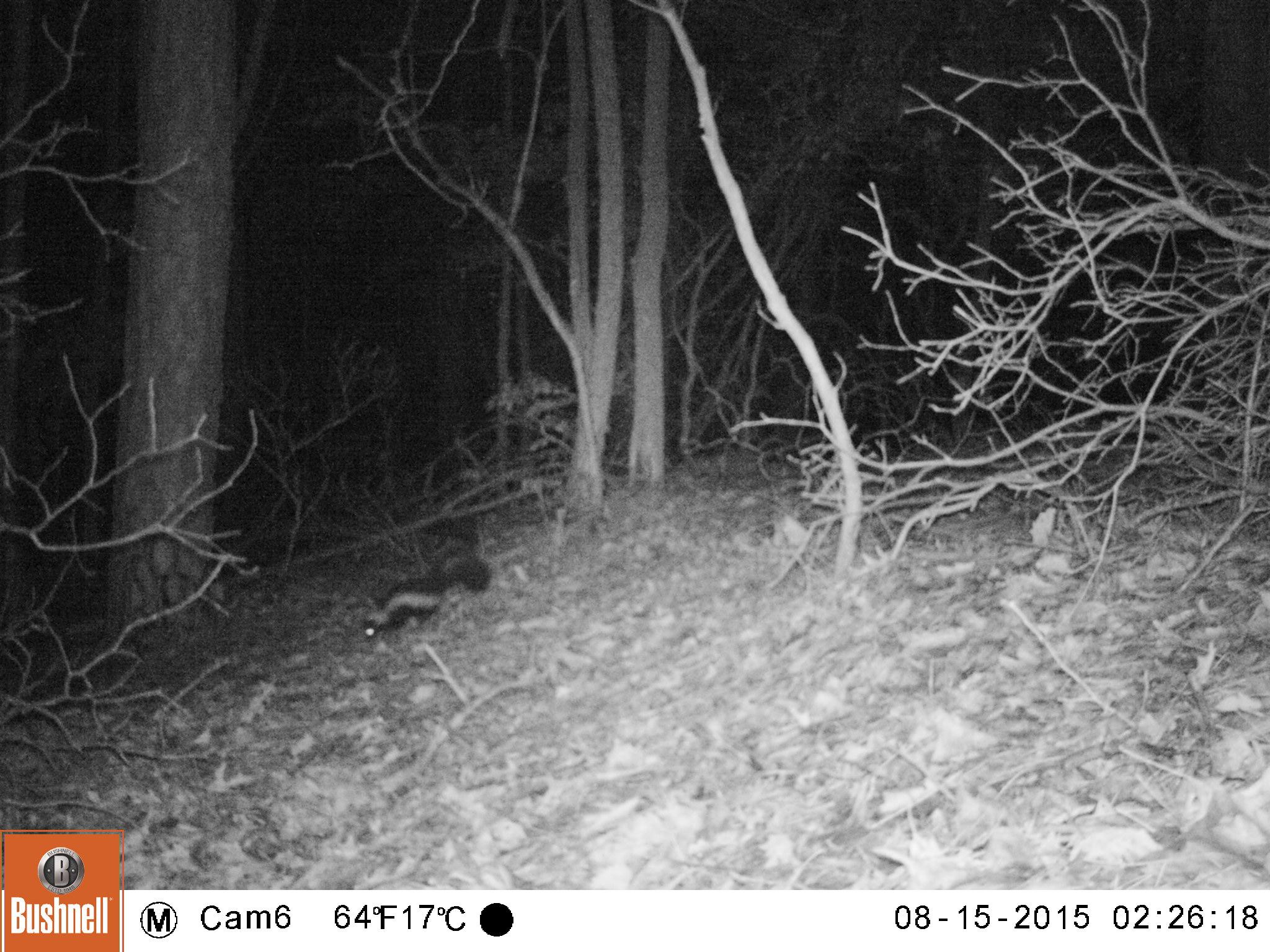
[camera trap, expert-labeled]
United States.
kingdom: Animalia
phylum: Chordata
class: Mammalia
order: Carnivora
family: Mephitidae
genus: Mephitis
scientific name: Mephitis mephitis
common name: striped skunk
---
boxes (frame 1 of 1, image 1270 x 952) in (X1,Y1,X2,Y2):
Striped Skunk: (357,546,496,646)